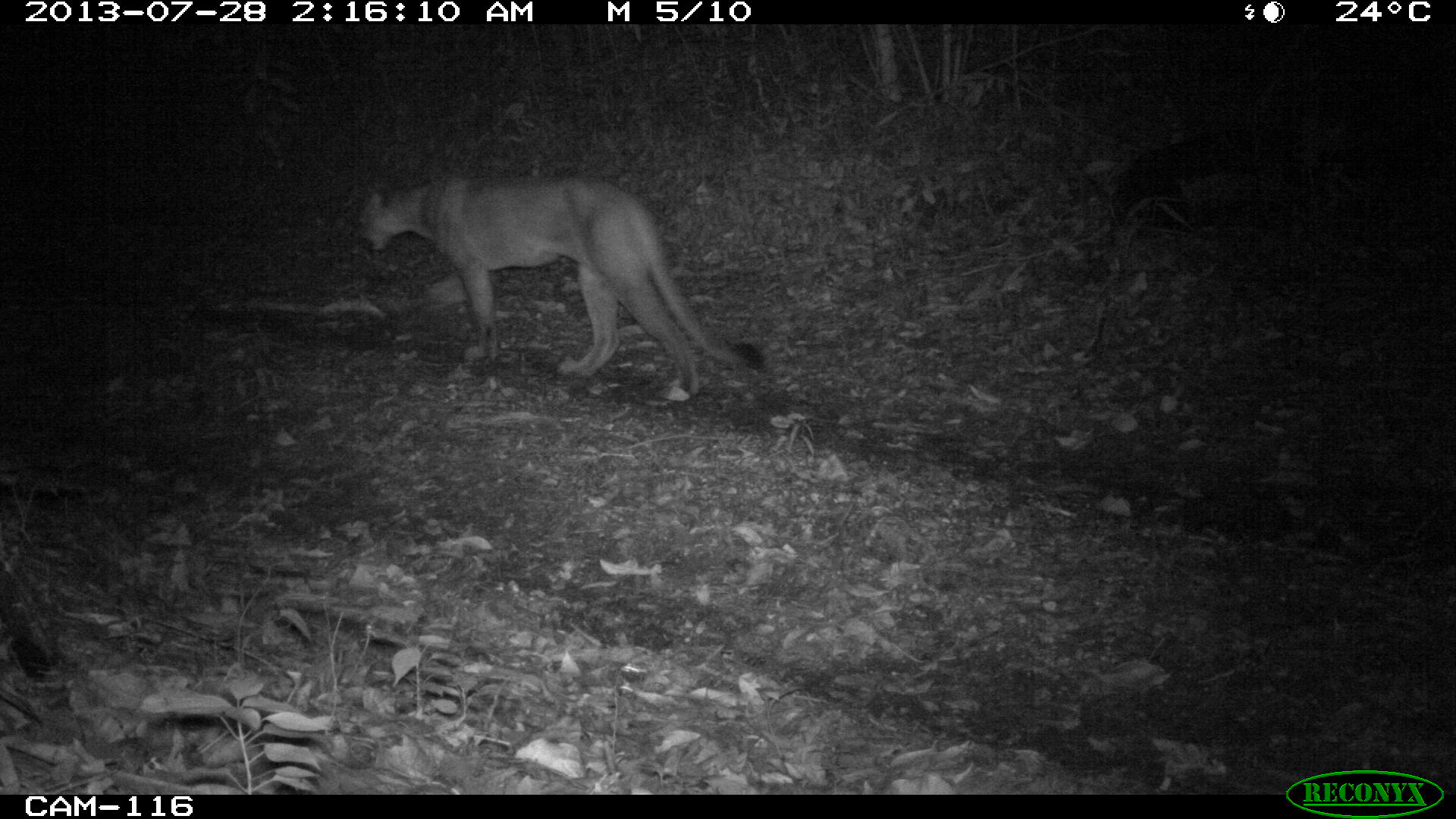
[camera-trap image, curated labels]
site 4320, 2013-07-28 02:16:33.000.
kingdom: Animalia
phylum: Chordata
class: Mammalia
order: Carnivora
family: Felidae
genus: Puma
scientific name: Puma concolor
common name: mountain lion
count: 1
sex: male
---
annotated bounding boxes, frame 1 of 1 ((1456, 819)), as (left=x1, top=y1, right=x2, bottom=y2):
puma concolor: (left=352, top=176, right=764, bottom=400)